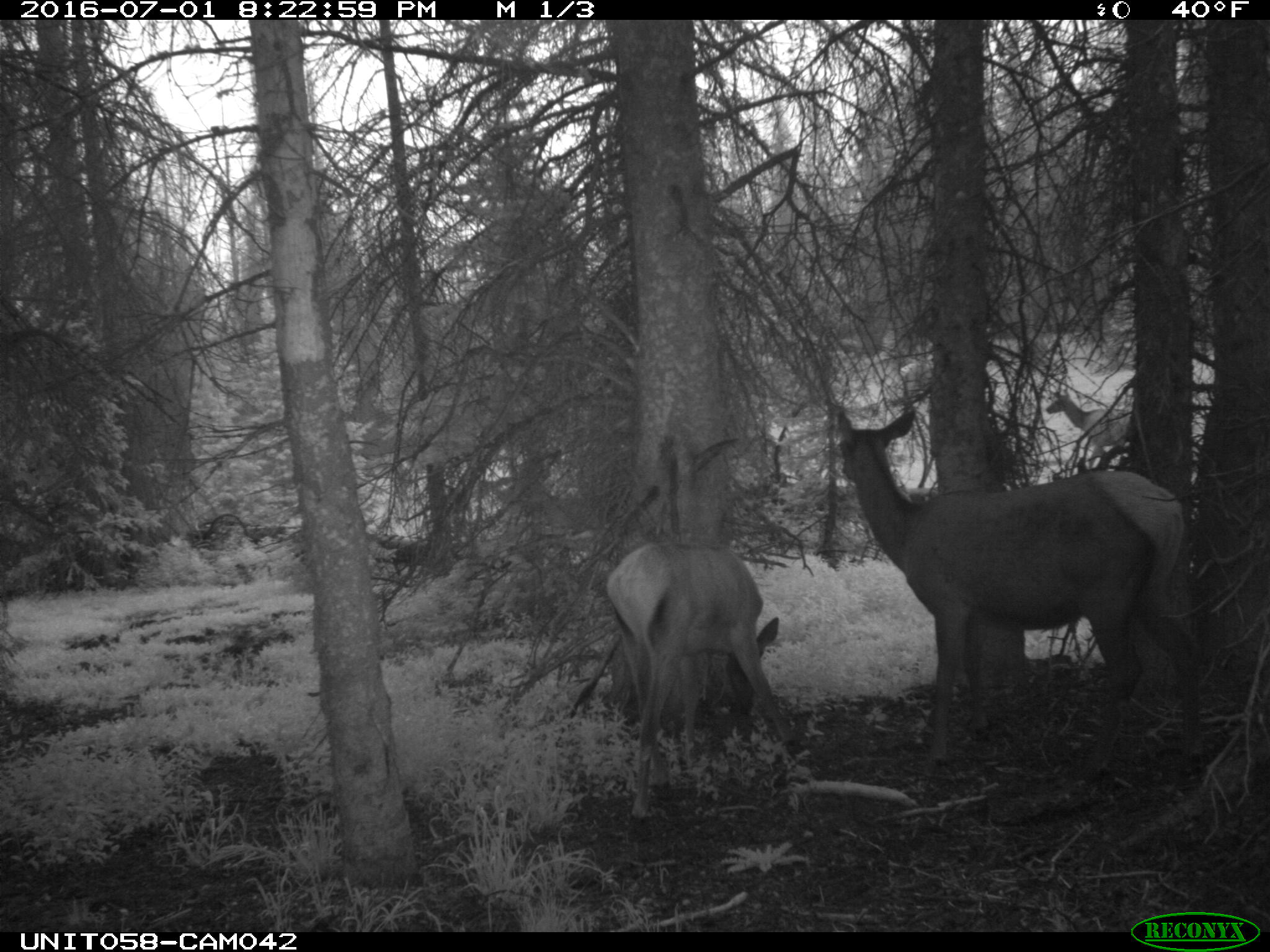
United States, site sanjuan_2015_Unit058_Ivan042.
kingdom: Animalia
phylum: Chordata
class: Mammalia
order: Artiodactyla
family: Cervidae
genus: Cervus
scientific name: Cervus elaphus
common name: red deer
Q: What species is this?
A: Cervus elaphus (red deer).